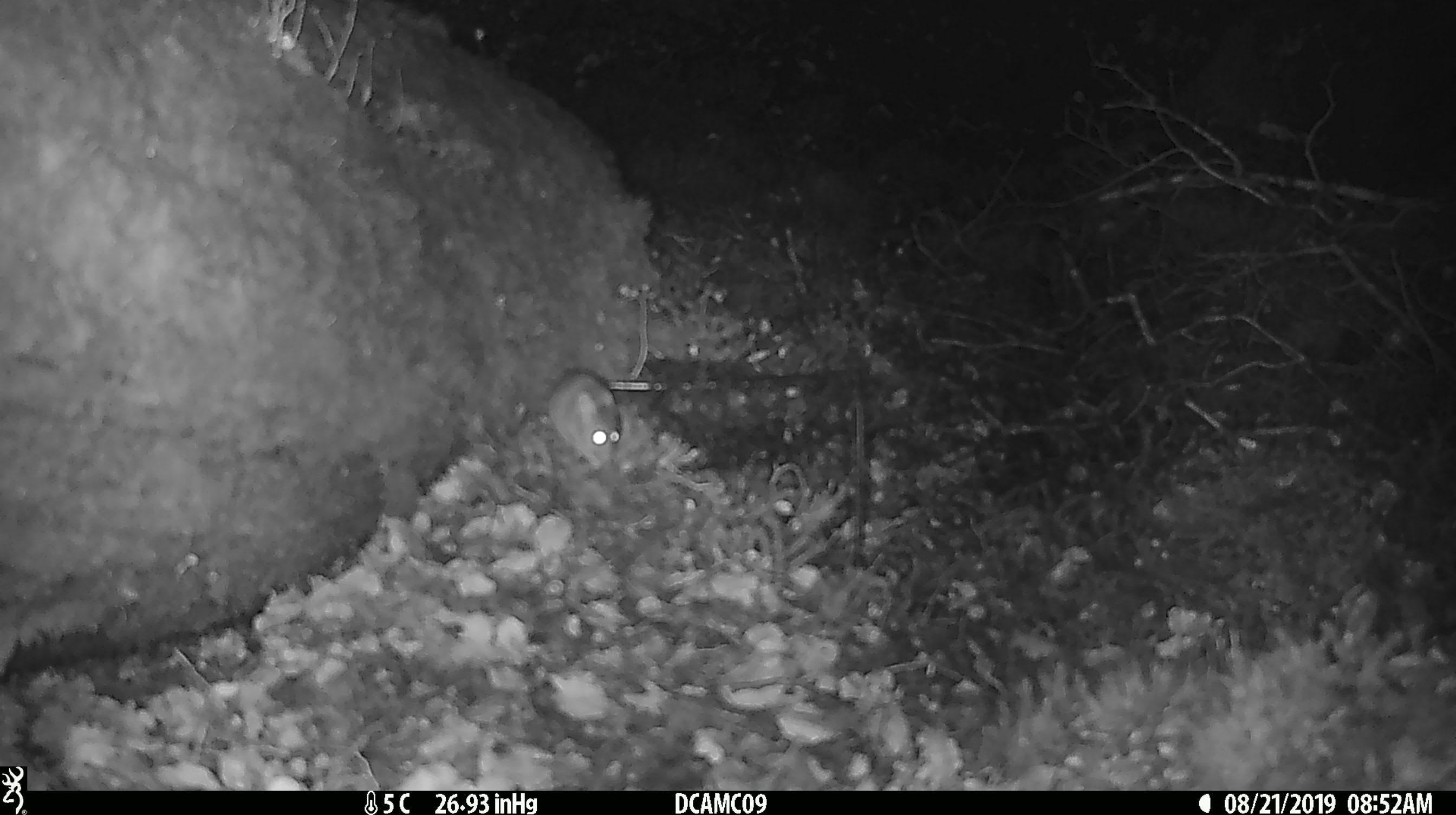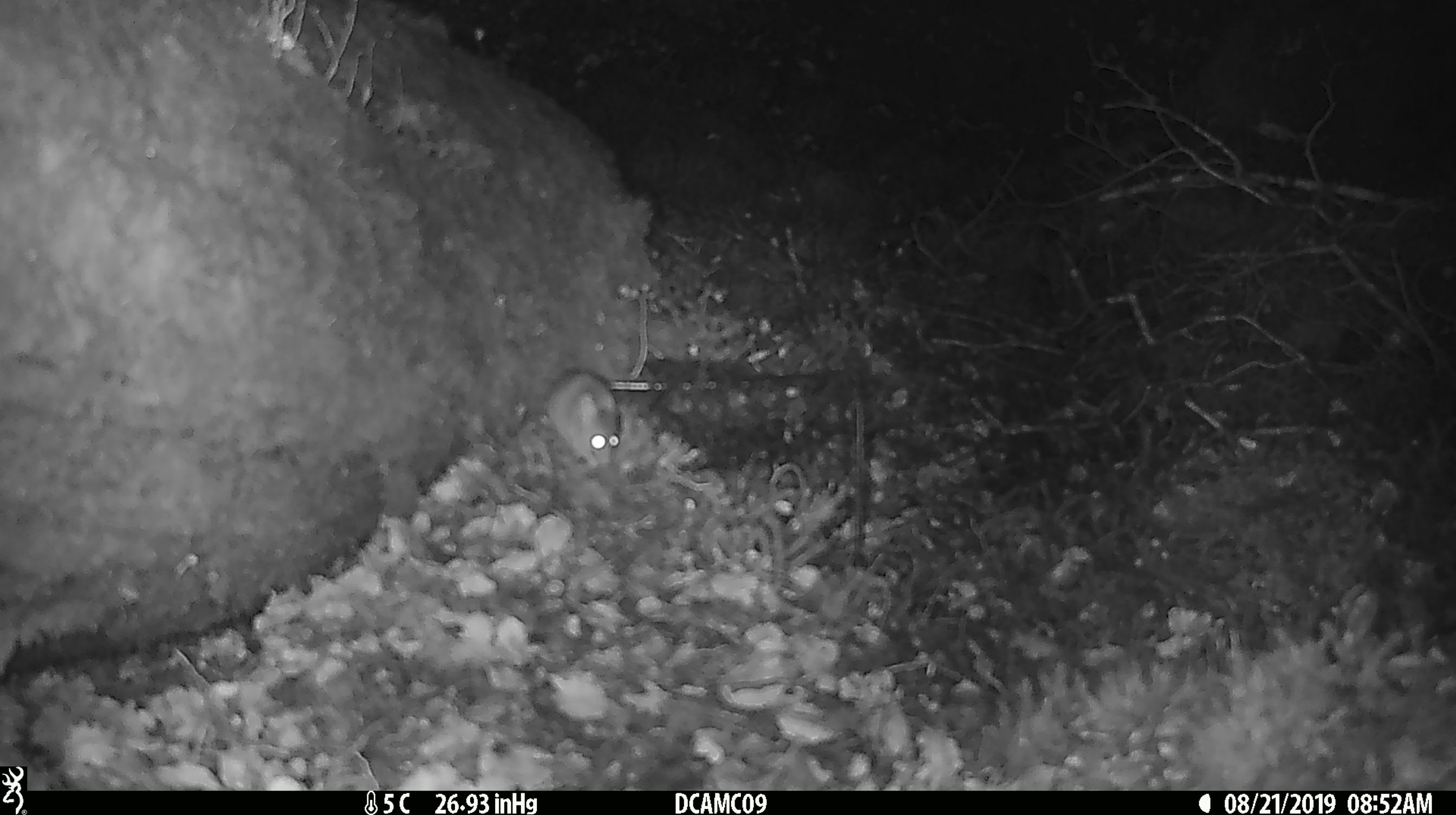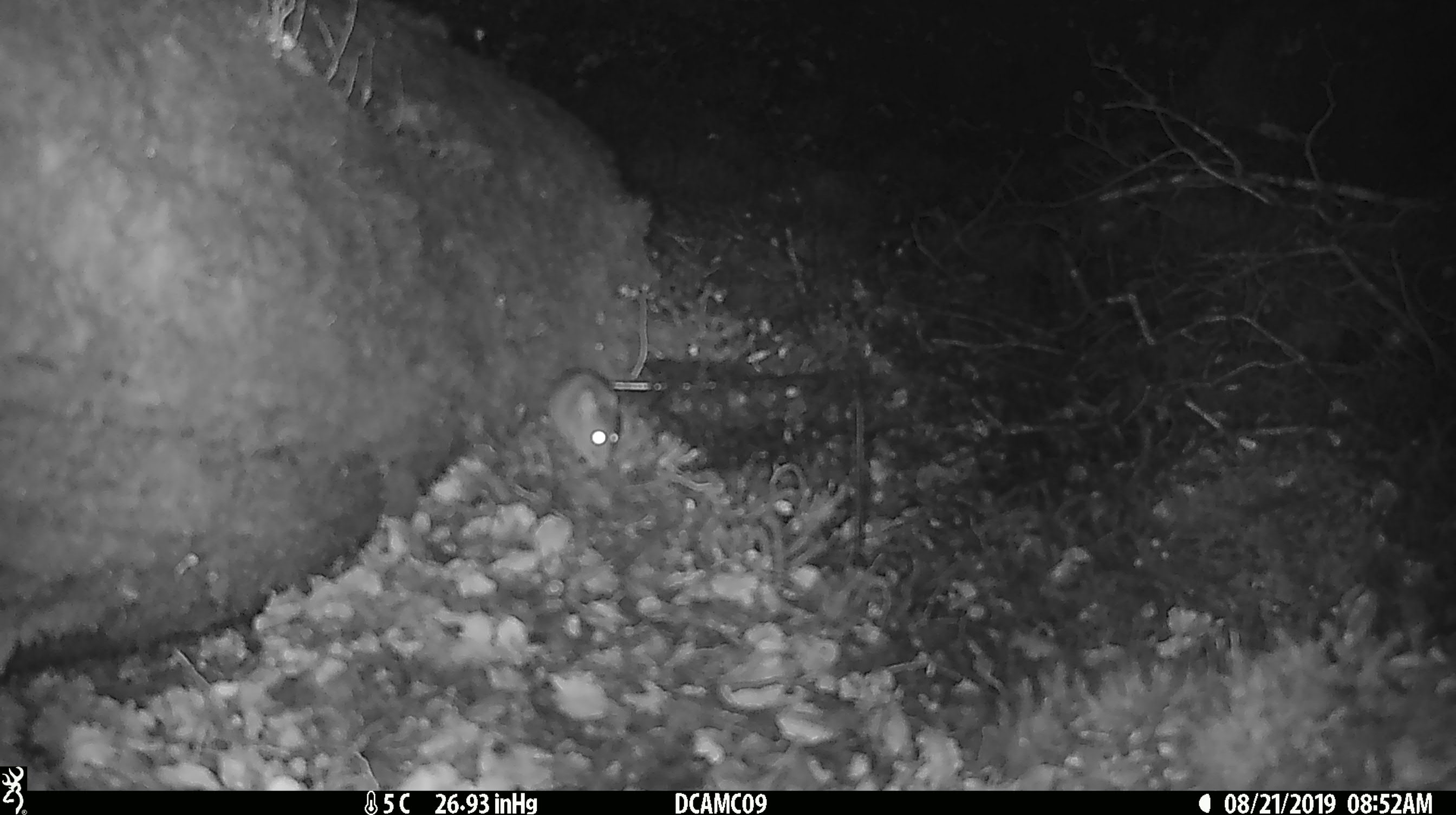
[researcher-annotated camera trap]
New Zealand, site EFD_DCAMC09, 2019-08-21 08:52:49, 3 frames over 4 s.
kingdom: Animalia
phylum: Chordata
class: Mammalia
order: Rodentia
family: Muridae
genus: Mus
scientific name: Mus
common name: mouse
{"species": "mouse (Mus)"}